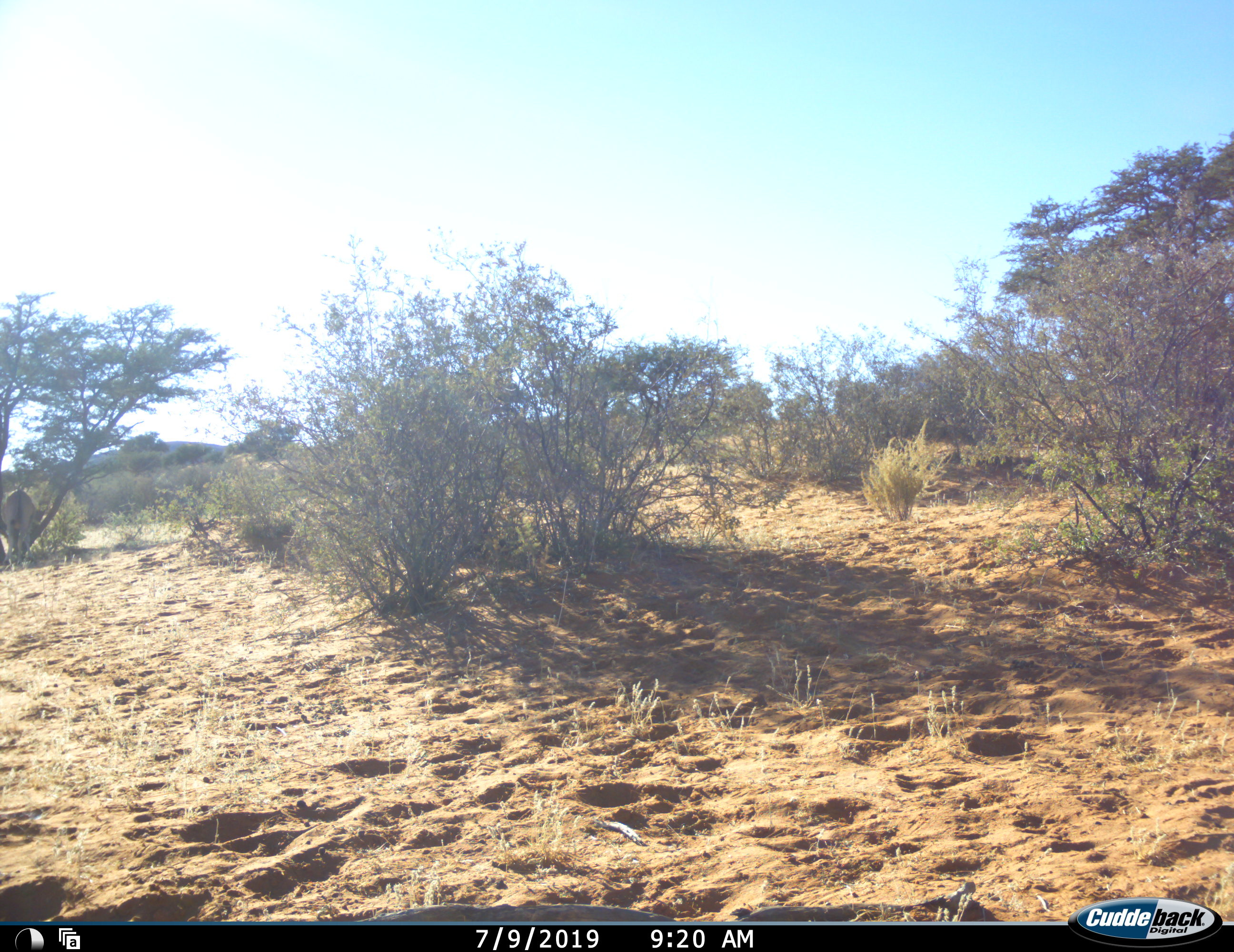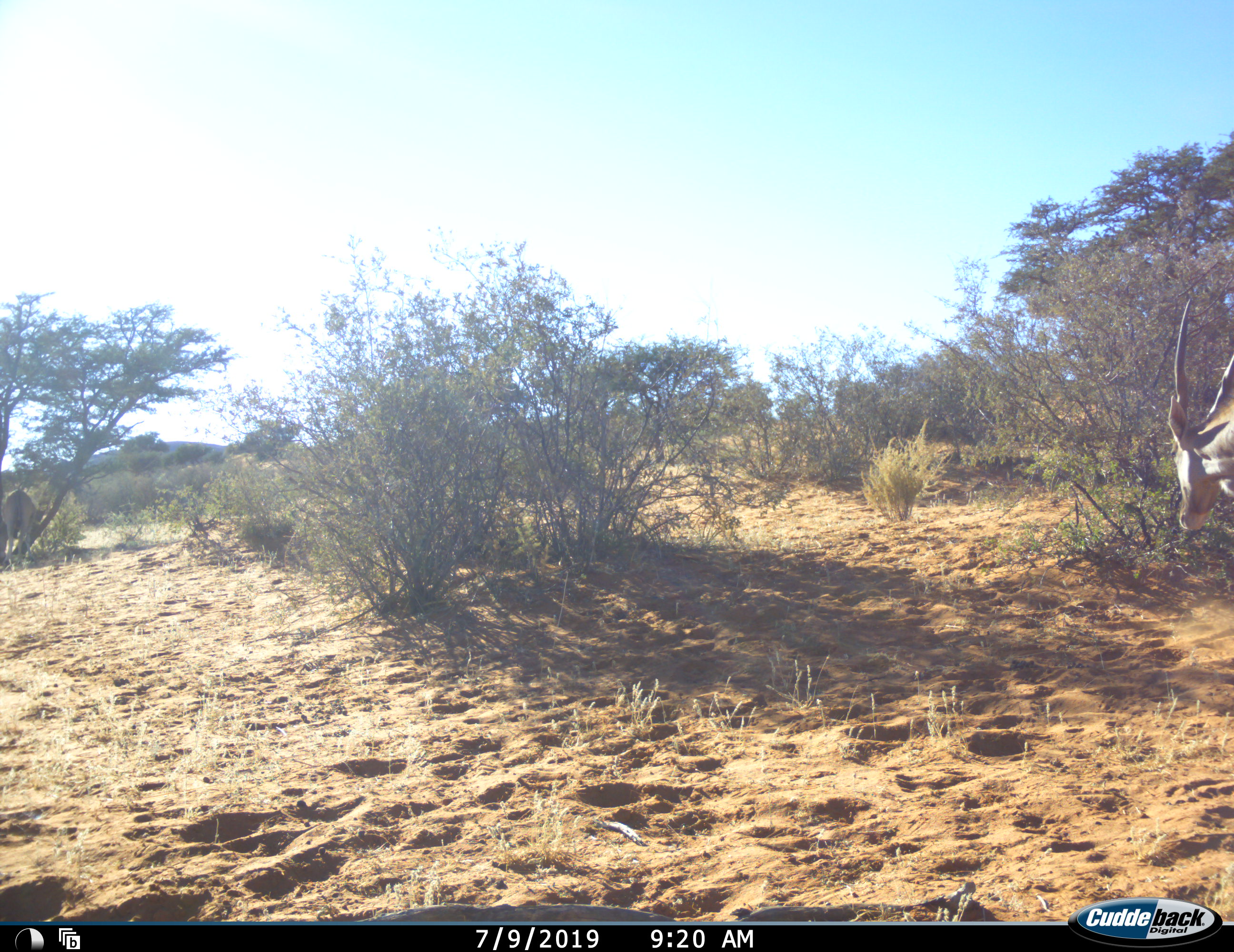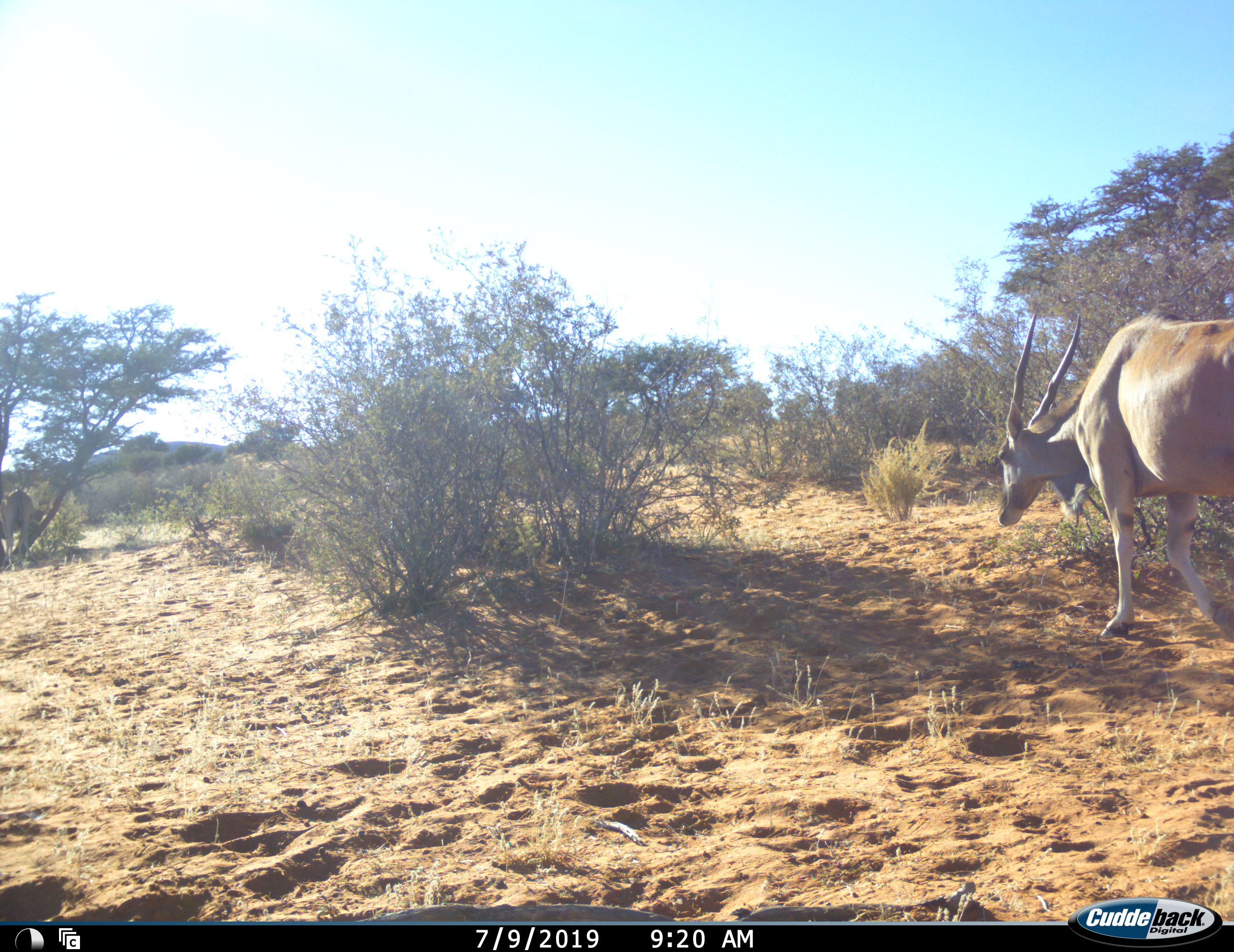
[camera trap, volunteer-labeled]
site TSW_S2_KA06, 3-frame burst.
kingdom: Animalia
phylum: Chordata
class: Mammalia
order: Artiodactyla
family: Bovidae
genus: Tragelaphus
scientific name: Tragelaphus oryx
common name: eland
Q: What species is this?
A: Eland (Tragelaphus oryx).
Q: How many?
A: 2.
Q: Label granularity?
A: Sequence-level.